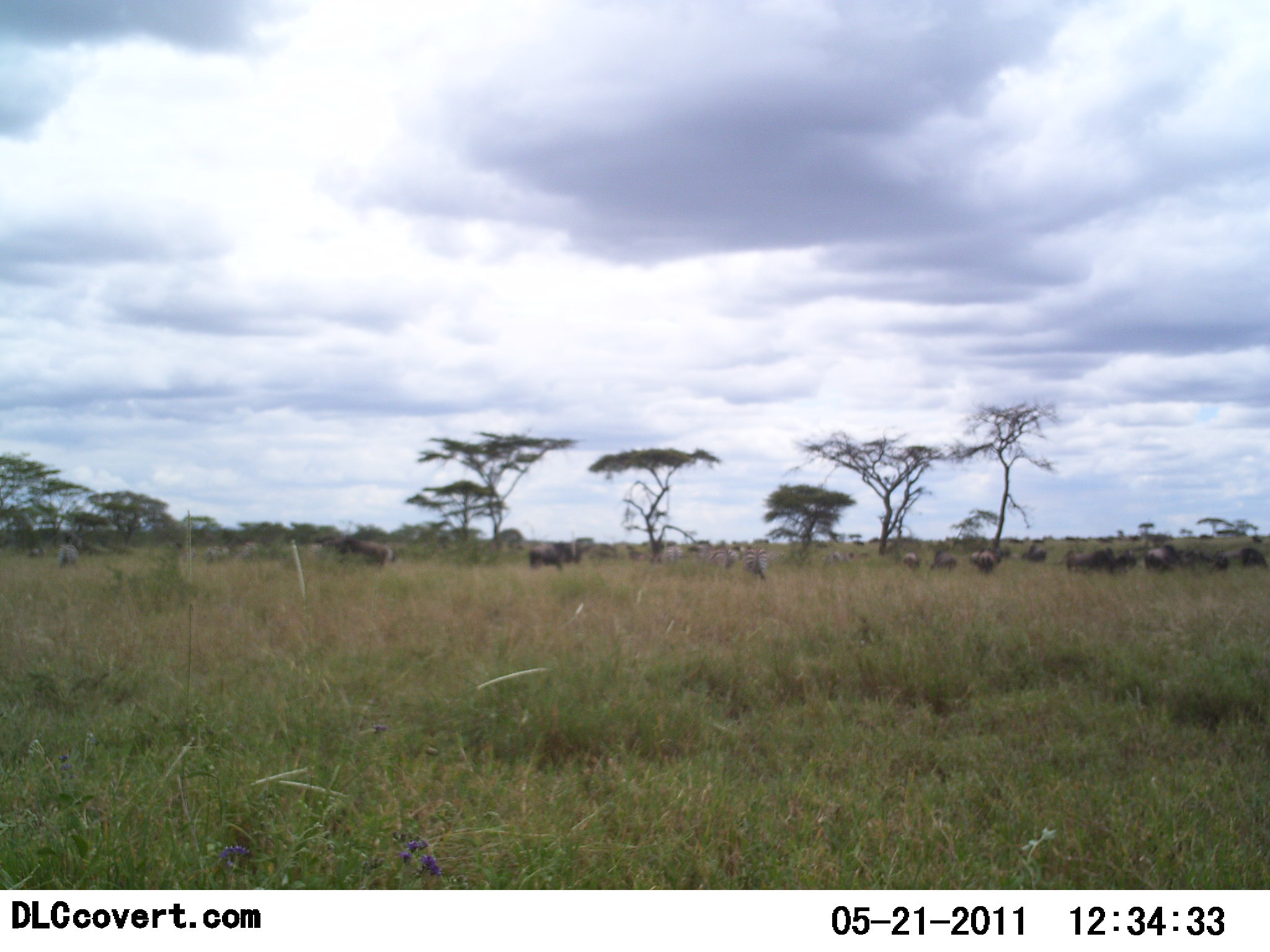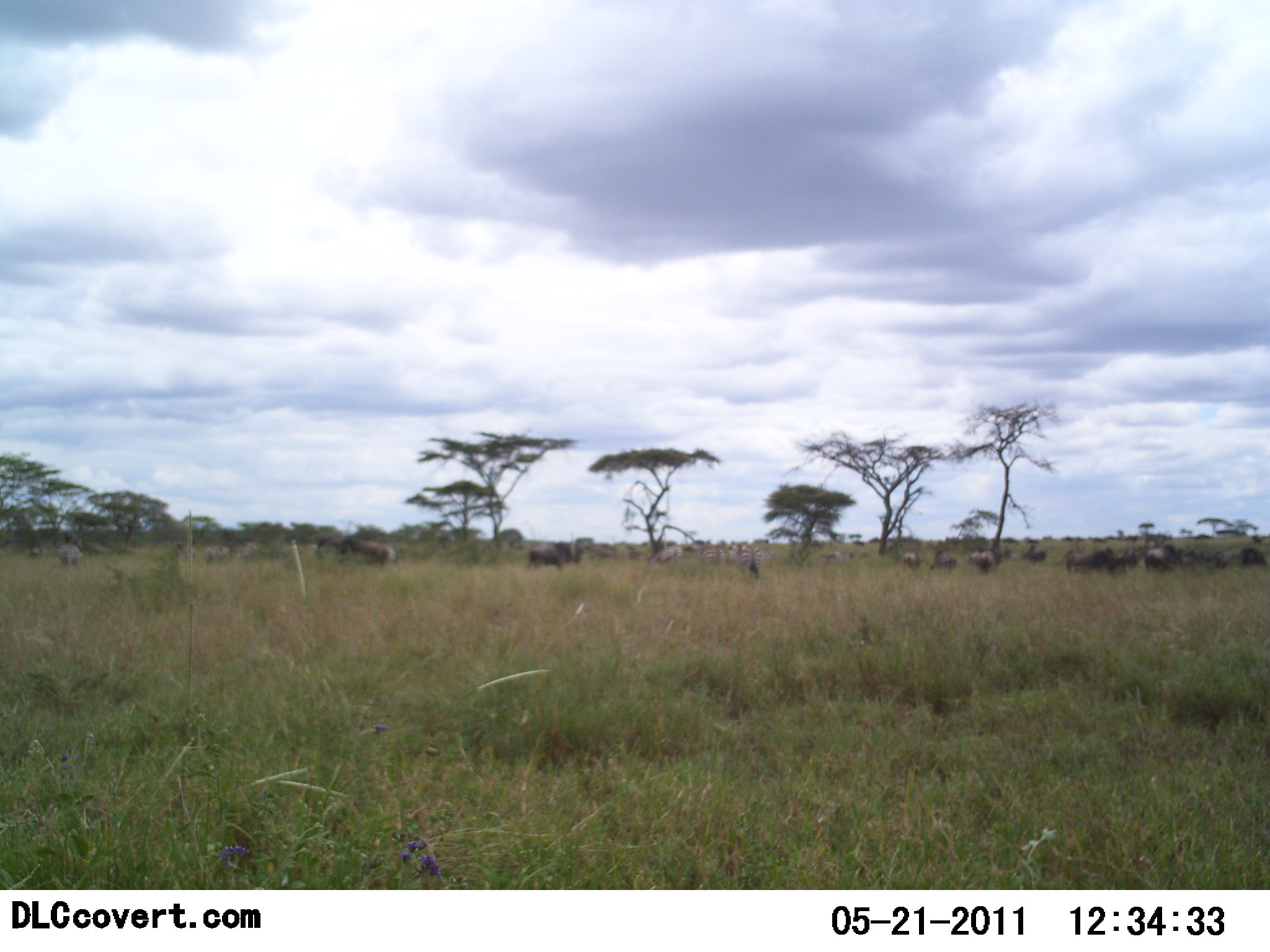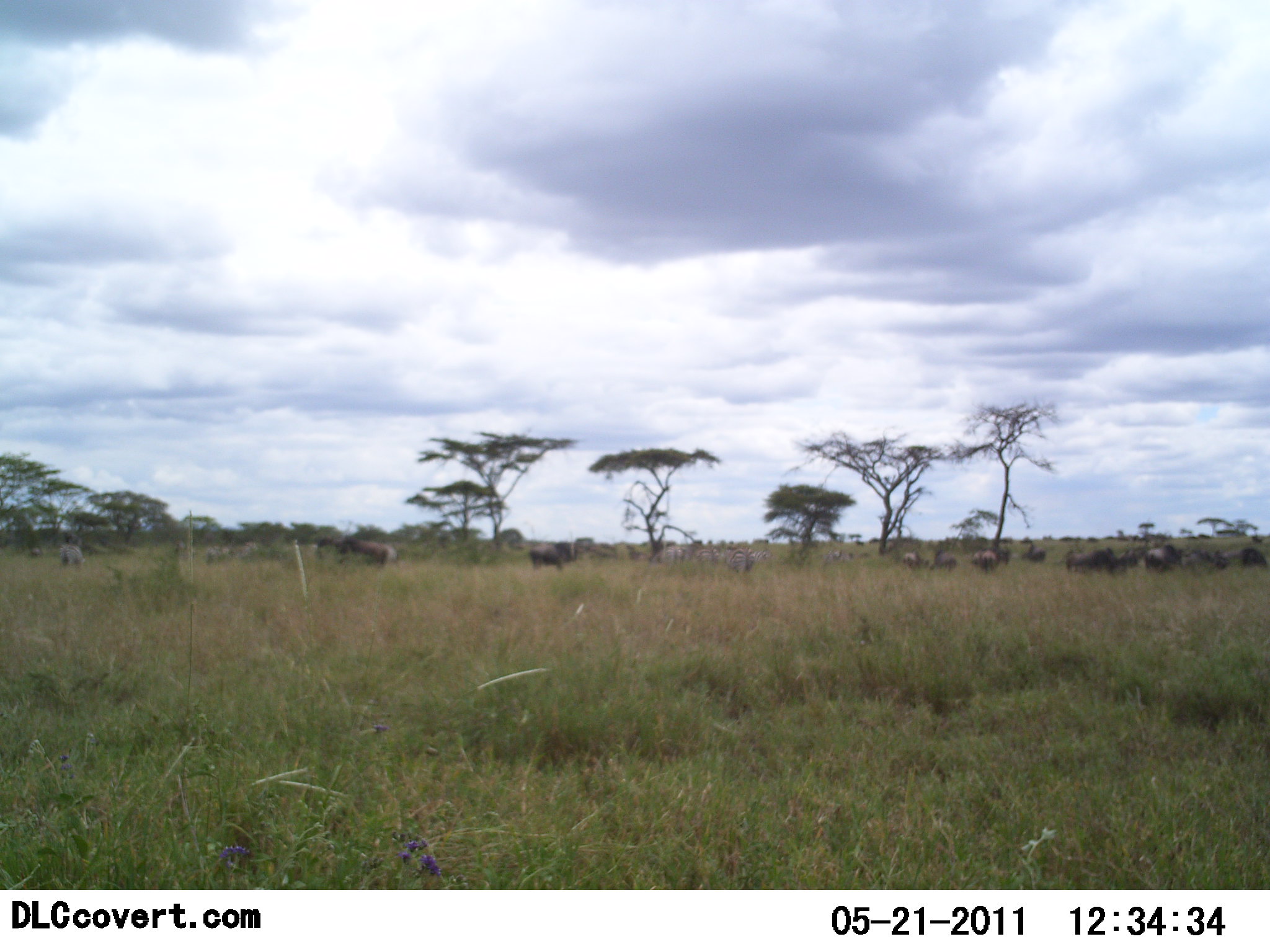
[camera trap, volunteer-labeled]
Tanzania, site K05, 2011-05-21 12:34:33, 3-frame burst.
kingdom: Animalia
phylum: Chordata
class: Mammalia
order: Artiodactyla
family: Bovidae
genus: Connochaetes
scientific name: Connochaetes taurinus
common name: blue wildebeest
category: wildebeest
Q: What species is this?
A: Wildebeest (blue wildebeest) (Connochaetes taurinus).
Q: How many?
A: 11-50.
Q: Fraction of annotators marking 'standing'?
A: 56%.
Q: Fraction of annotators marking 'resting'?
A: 0%.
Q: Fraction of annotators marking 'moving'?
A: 11%.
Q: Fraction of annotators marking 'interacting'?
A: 0%.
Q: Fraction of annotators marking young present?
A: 0%.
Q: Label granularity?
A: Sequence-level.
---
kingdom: Animalia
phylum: Chordata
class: Mammalia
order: Perissodactyla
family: Equidae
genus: Equus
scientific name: Equus quagga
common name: plains zebra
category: zebra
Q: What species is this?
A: Zebra (plains zebra) (Equus quagga).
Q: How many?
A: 10.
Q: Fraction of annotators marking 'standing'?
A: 50%.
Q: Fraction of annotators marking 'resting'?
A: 0%.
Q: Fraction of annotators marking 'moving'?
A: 33%.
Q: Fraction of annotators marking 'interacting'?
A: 0%.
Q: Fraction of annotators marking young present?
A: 0%.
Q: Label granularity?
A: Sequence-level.